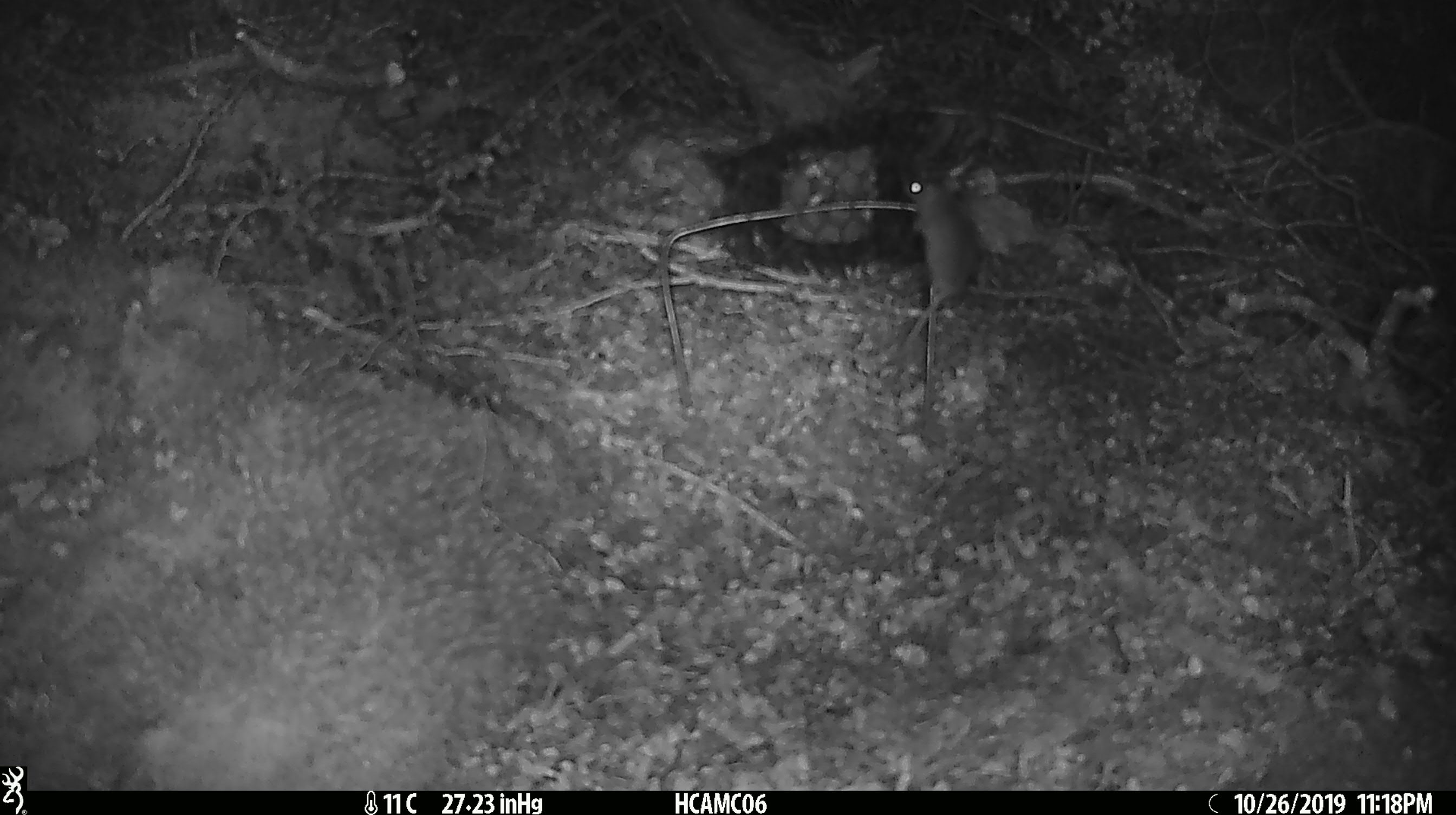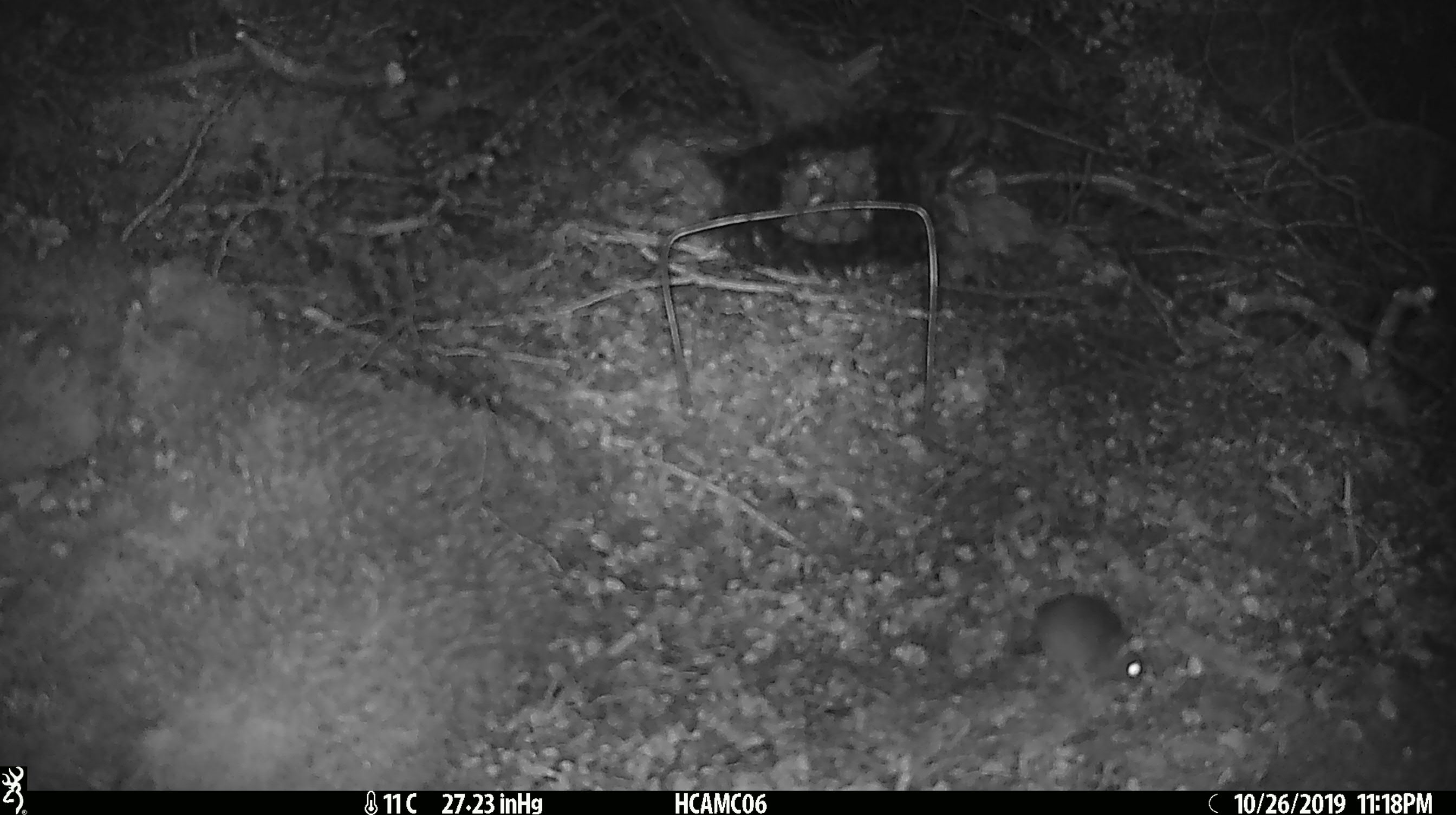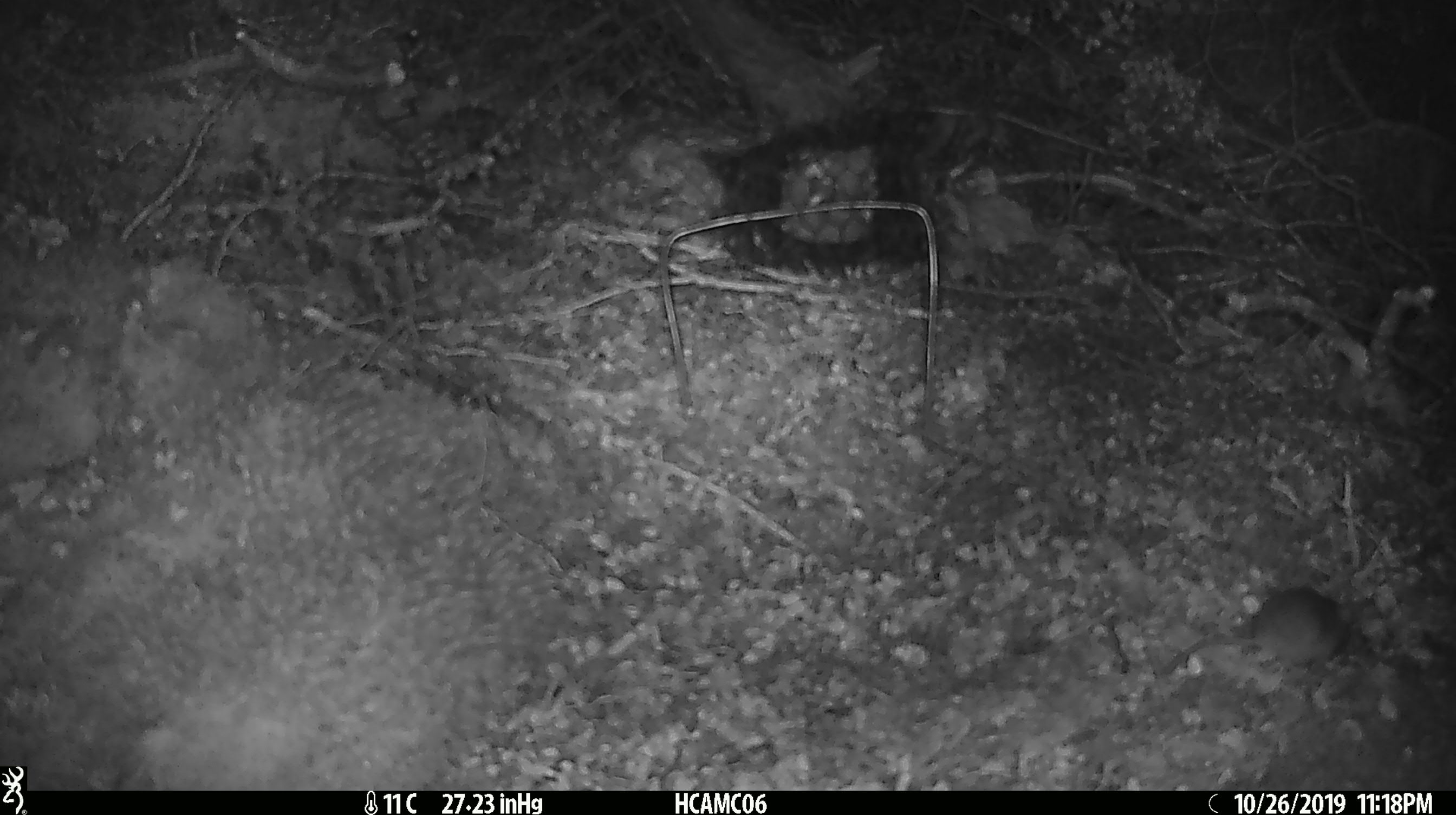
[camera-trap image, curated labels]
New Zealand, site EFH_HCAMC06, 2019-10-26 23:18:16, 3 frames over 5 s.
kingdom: Animalia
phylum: Chordata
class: Mammalia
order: Rodentia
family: Muridae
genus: Mus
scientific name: Mus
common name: mouse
Mouse (Mus).